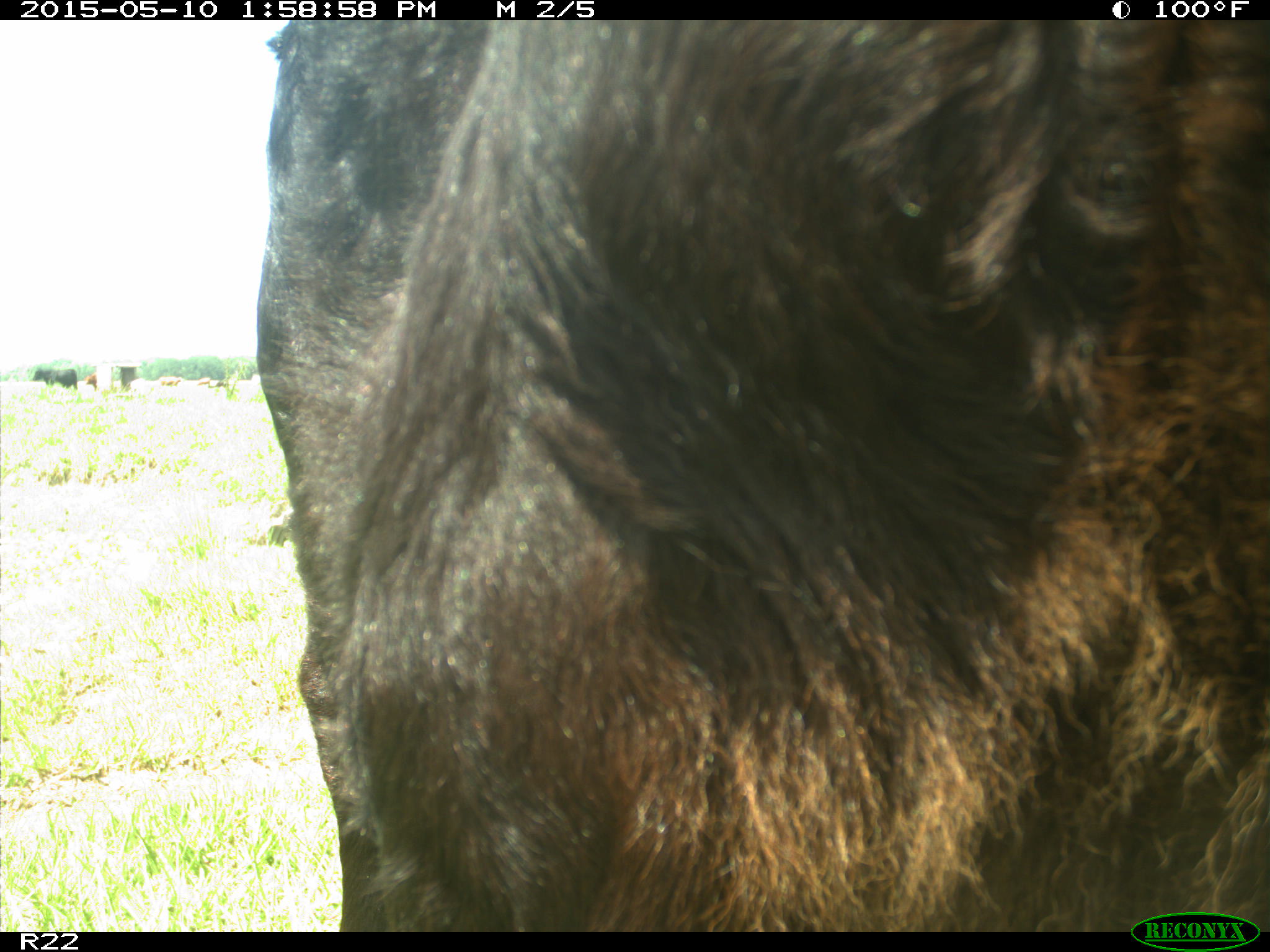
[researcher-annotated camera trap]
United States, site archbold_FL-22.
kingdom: Animalia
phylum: Chordata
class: Mammalia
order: Artiodactyla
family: Bovidae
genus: Bos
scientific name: Bos taurus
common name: domestic cow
Bos taurus (domestic cow).